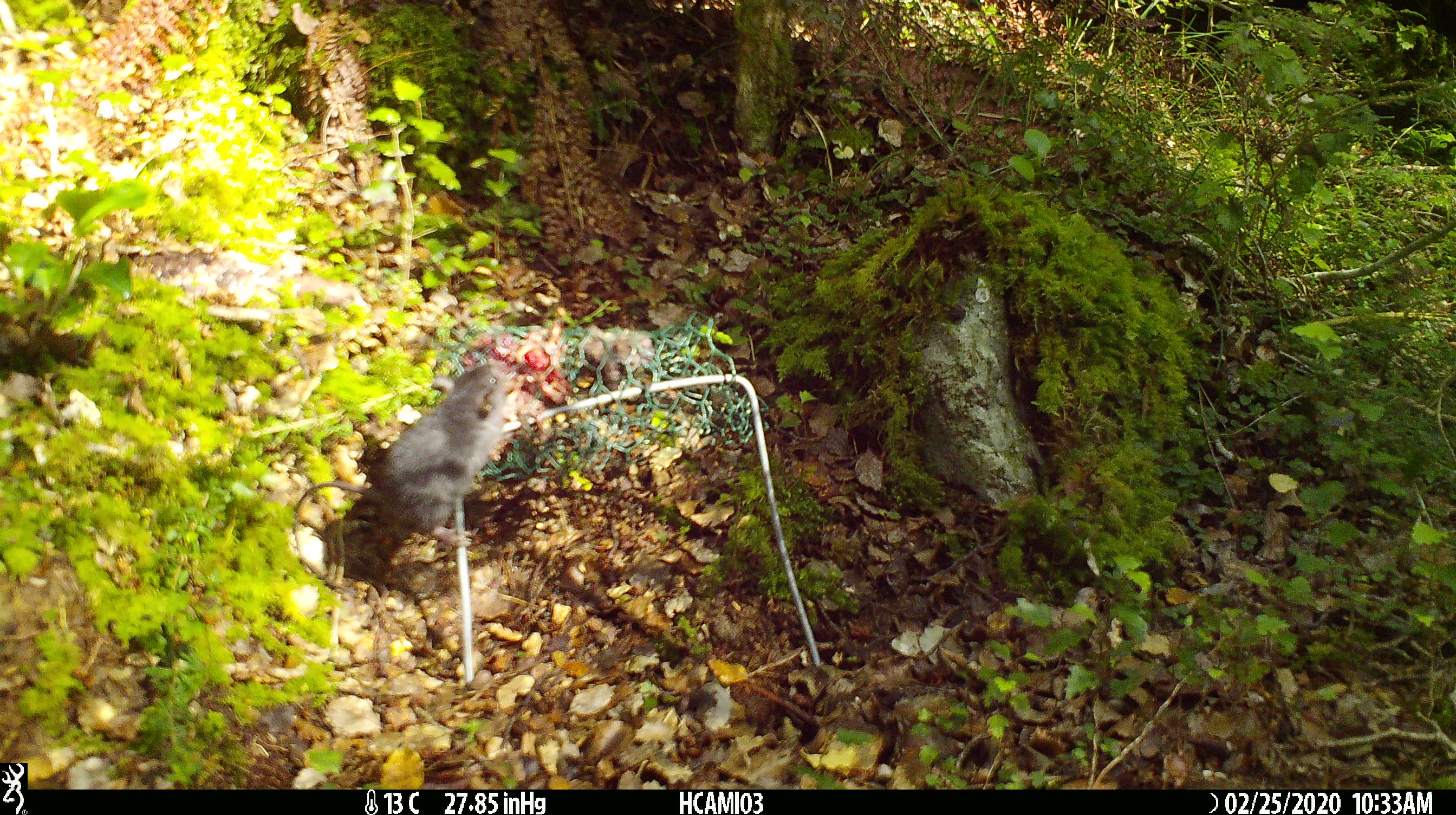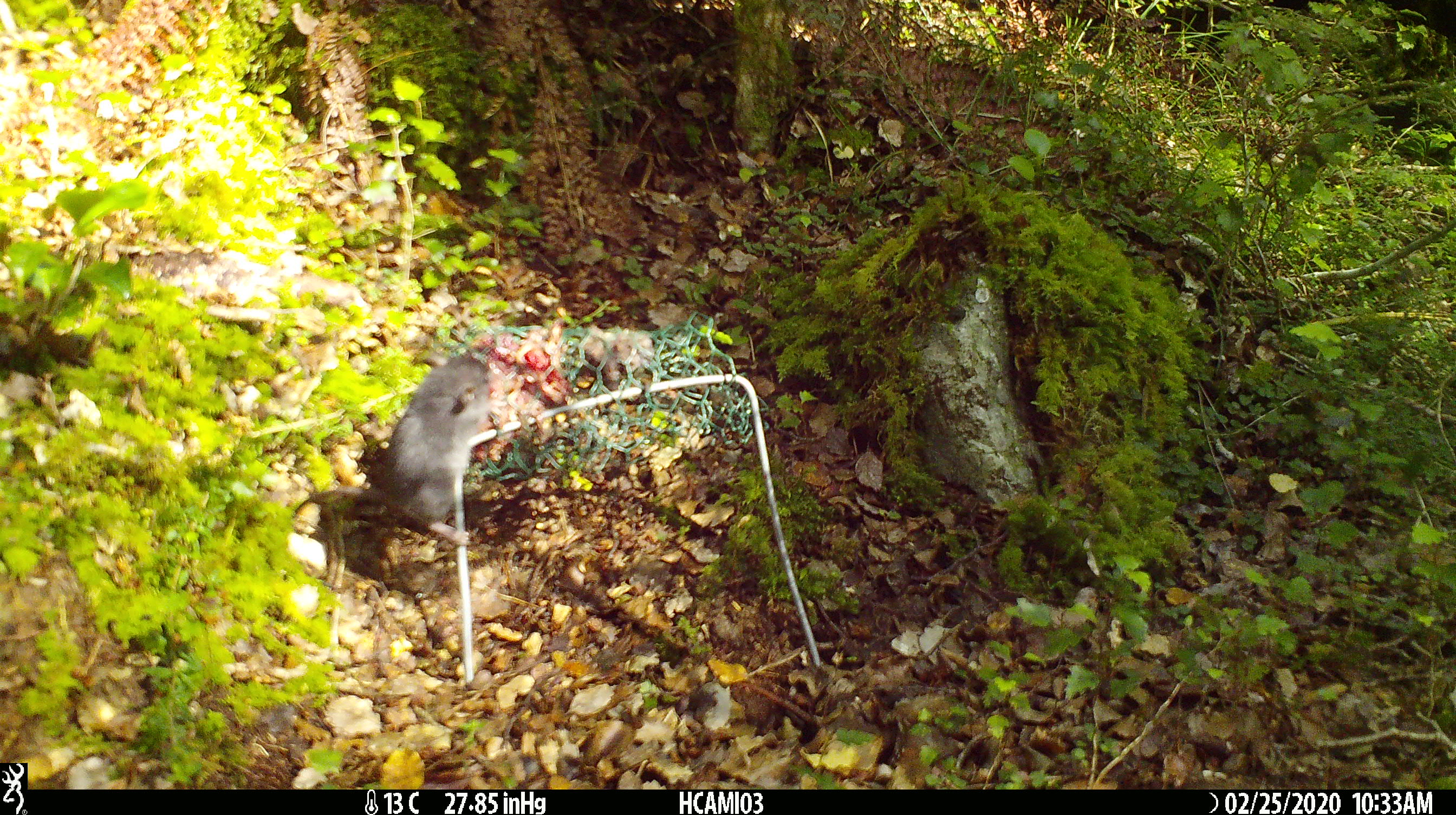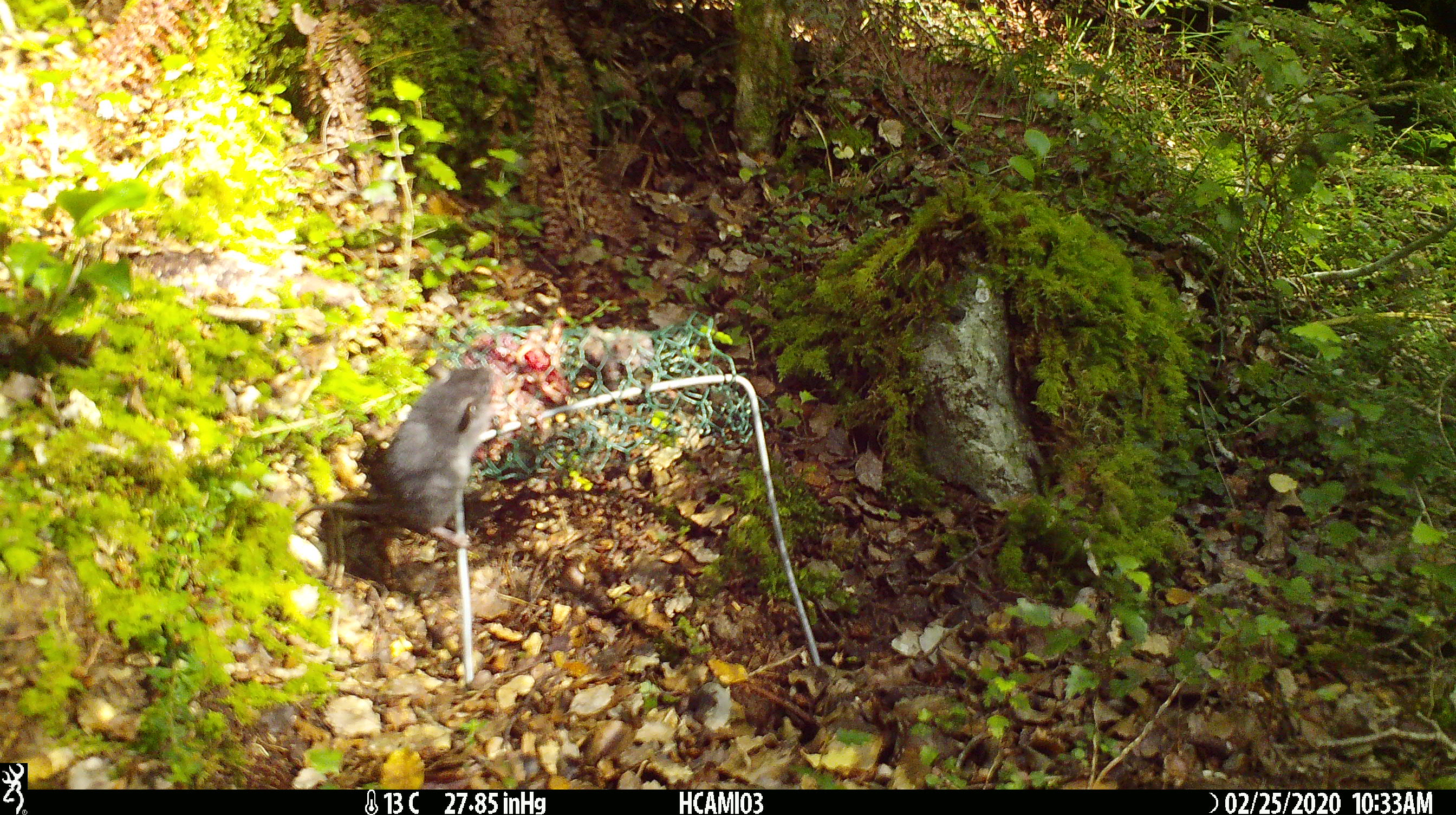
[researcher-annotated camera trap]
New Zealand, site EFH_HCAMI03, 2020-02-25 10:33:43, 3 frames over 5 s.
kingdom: Animalia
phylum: Chordata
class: Mammalia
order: Rodentia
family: Muridae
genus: Mus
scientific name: Mus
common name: mouse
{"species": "mouse (Mus)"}